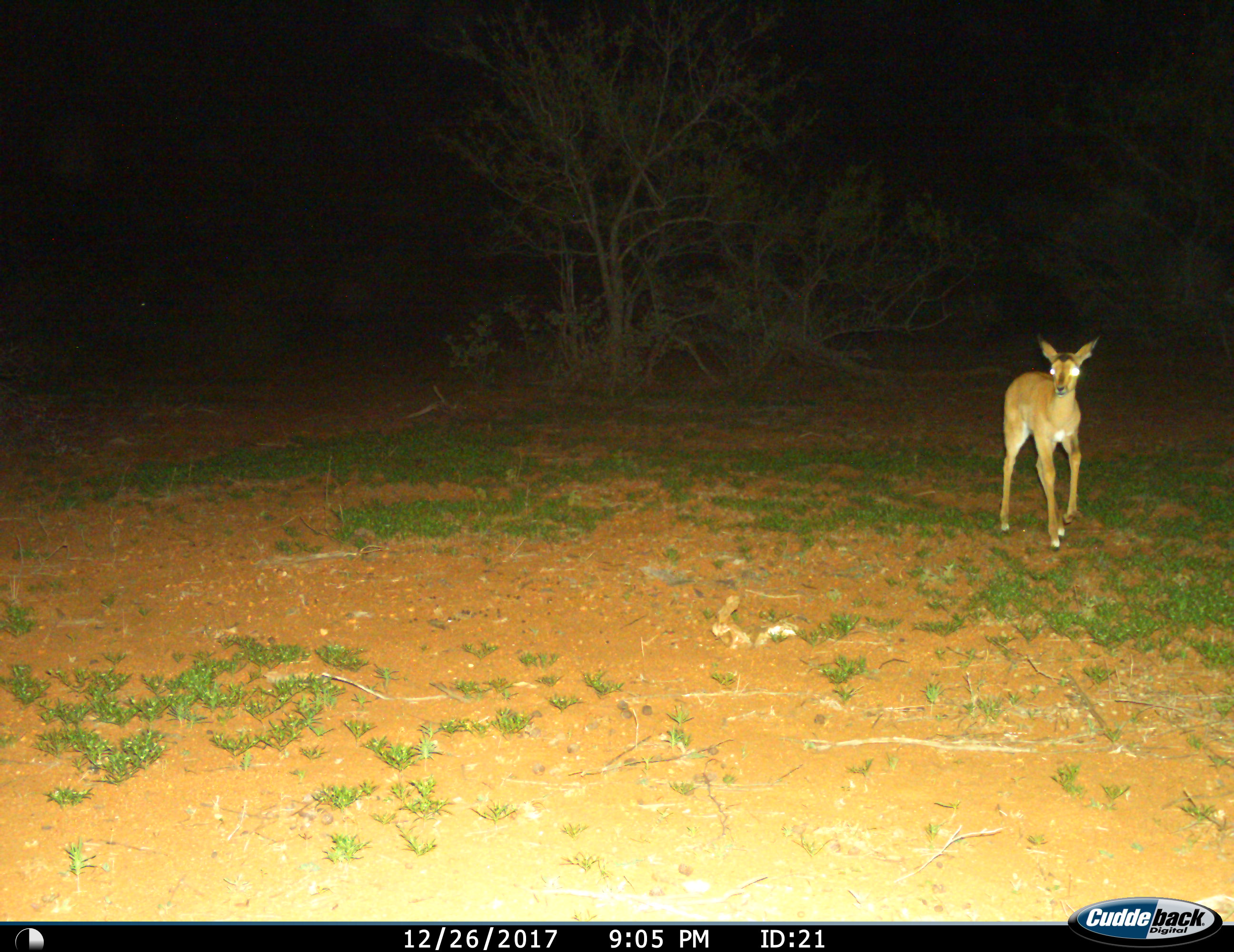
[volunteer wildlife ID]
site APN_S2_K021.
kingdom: Animalia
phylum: Chordata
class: Mammalia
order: Artiodactyla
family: Bovidae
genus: Aepyceros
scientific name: Aepyceros melampus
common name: impala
Impala (Aepyceros melampus), count 1. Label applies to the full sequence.